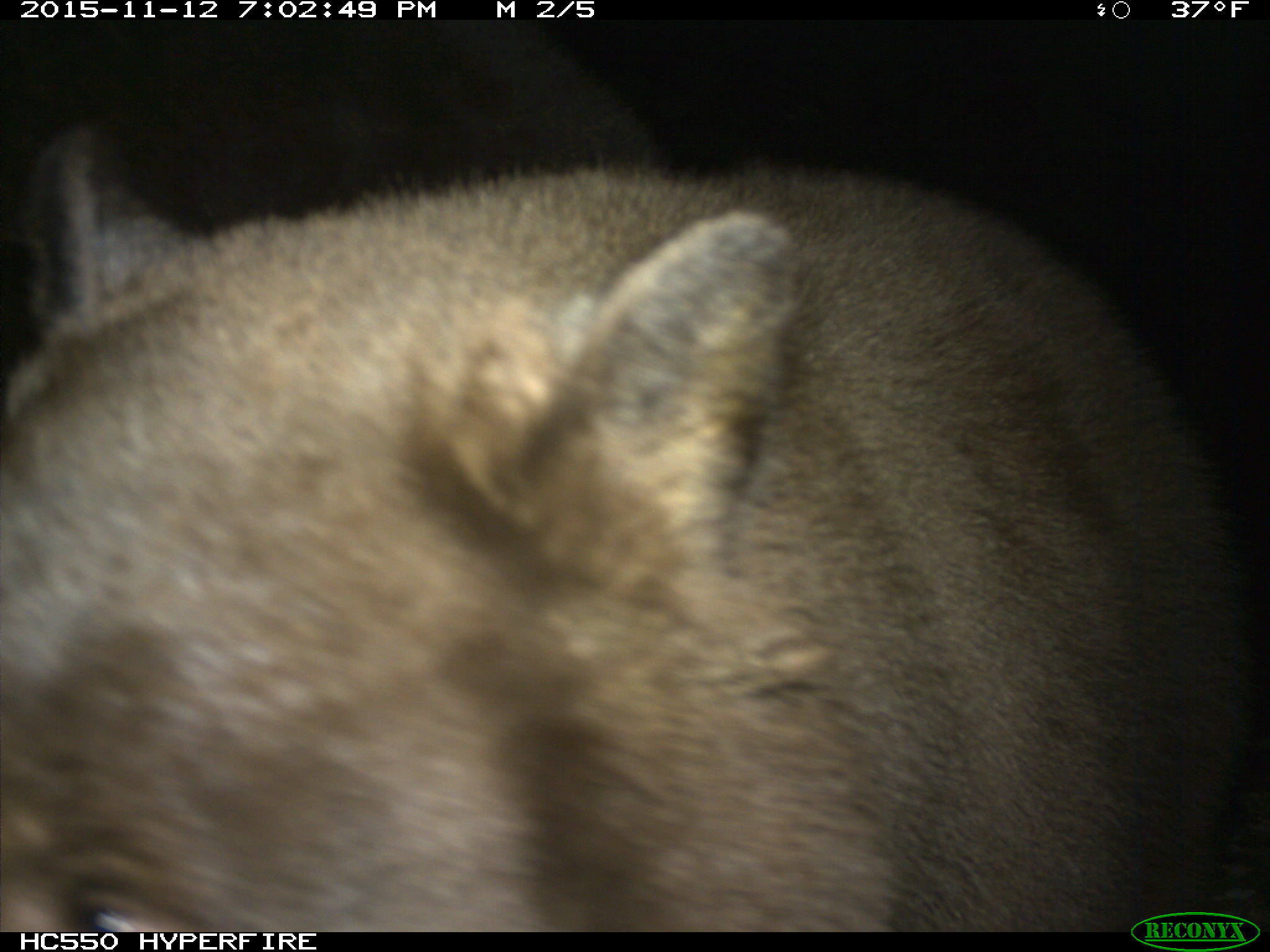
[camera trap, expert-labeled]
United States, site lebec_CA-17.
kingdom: Animalia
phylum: Chordata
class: Mammalia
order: Carnivora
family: Ursidae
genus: Ursus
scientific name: Ursus americanus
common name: american black bear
Ursus americanus (american black bear).